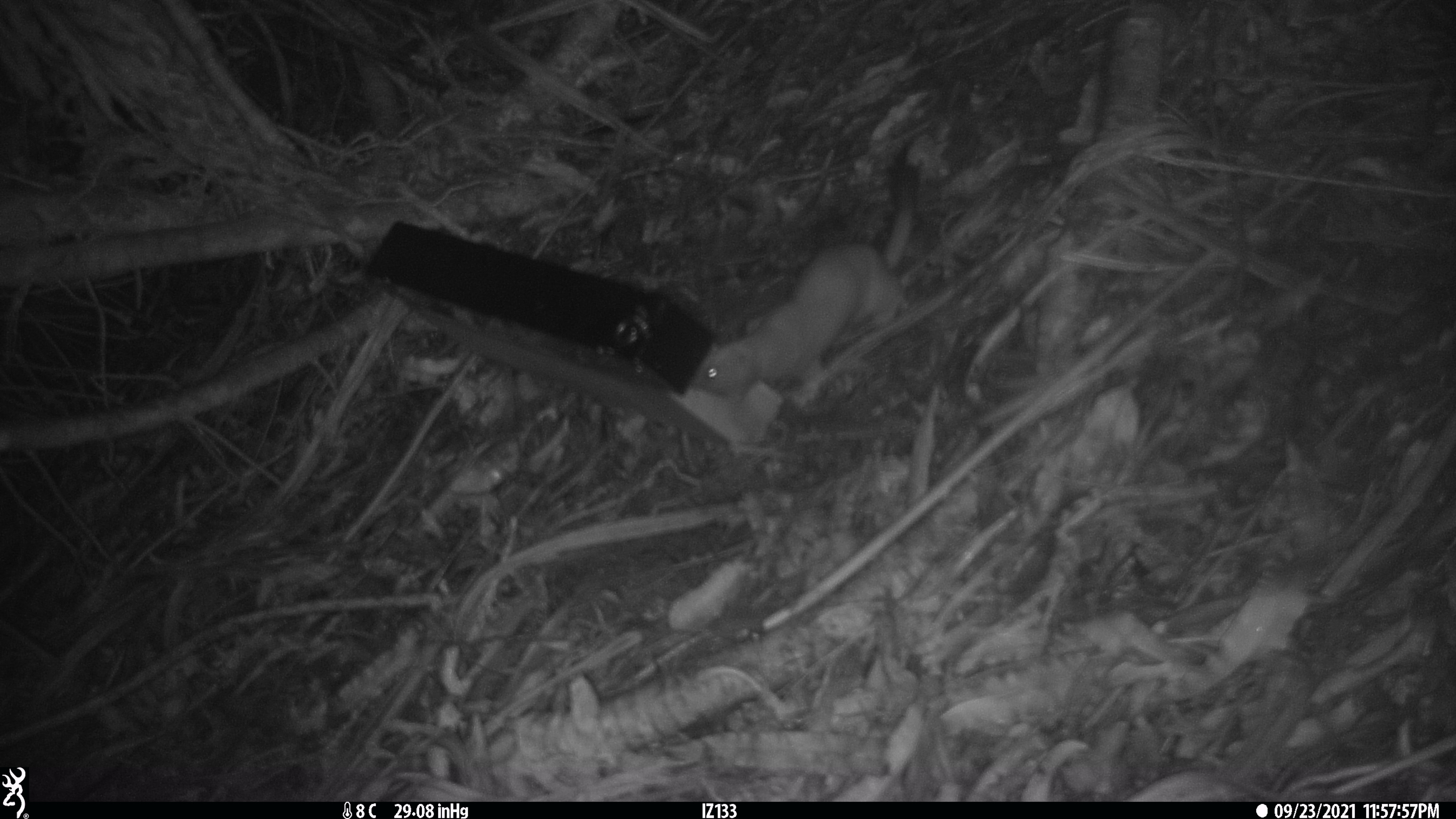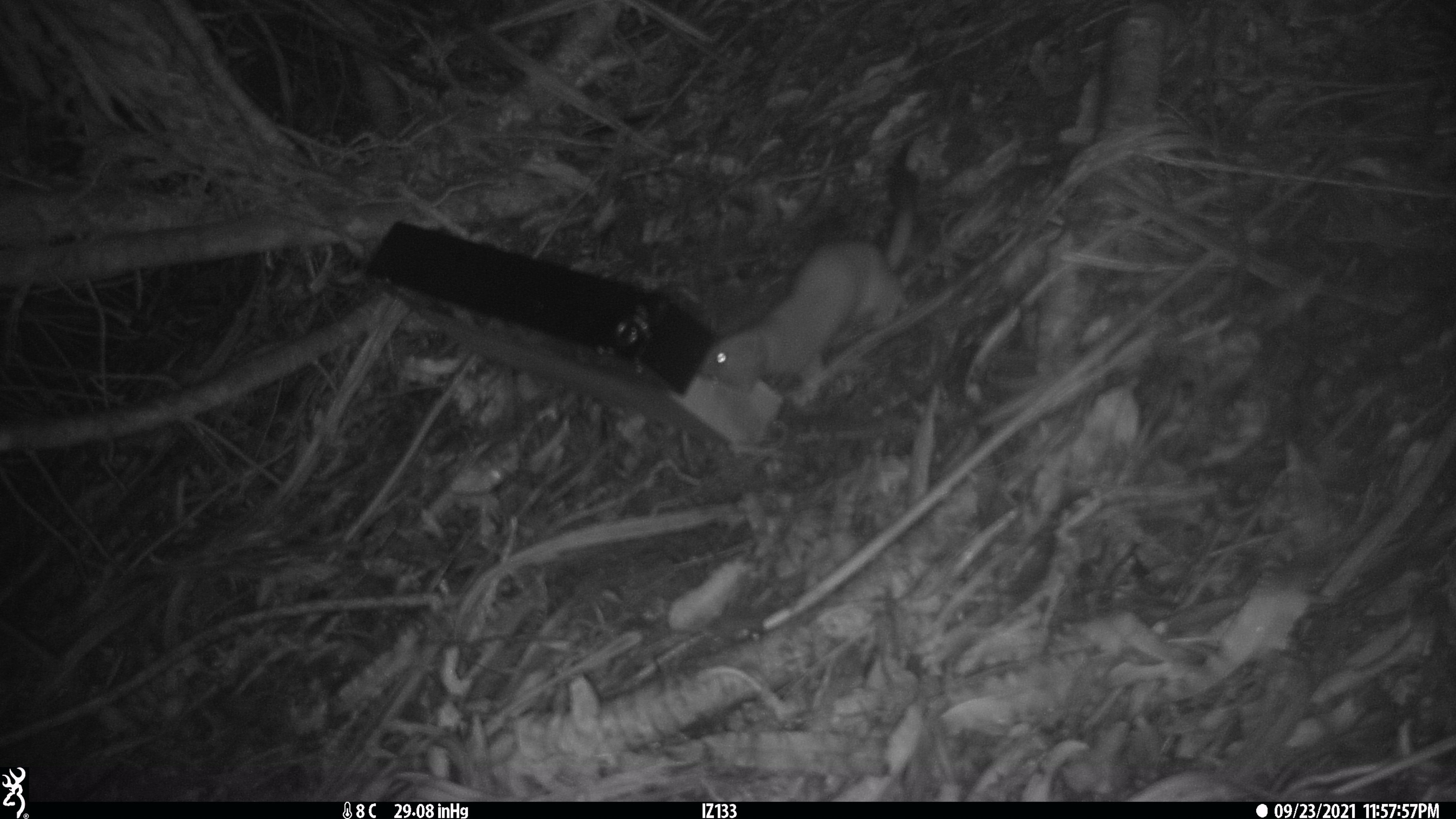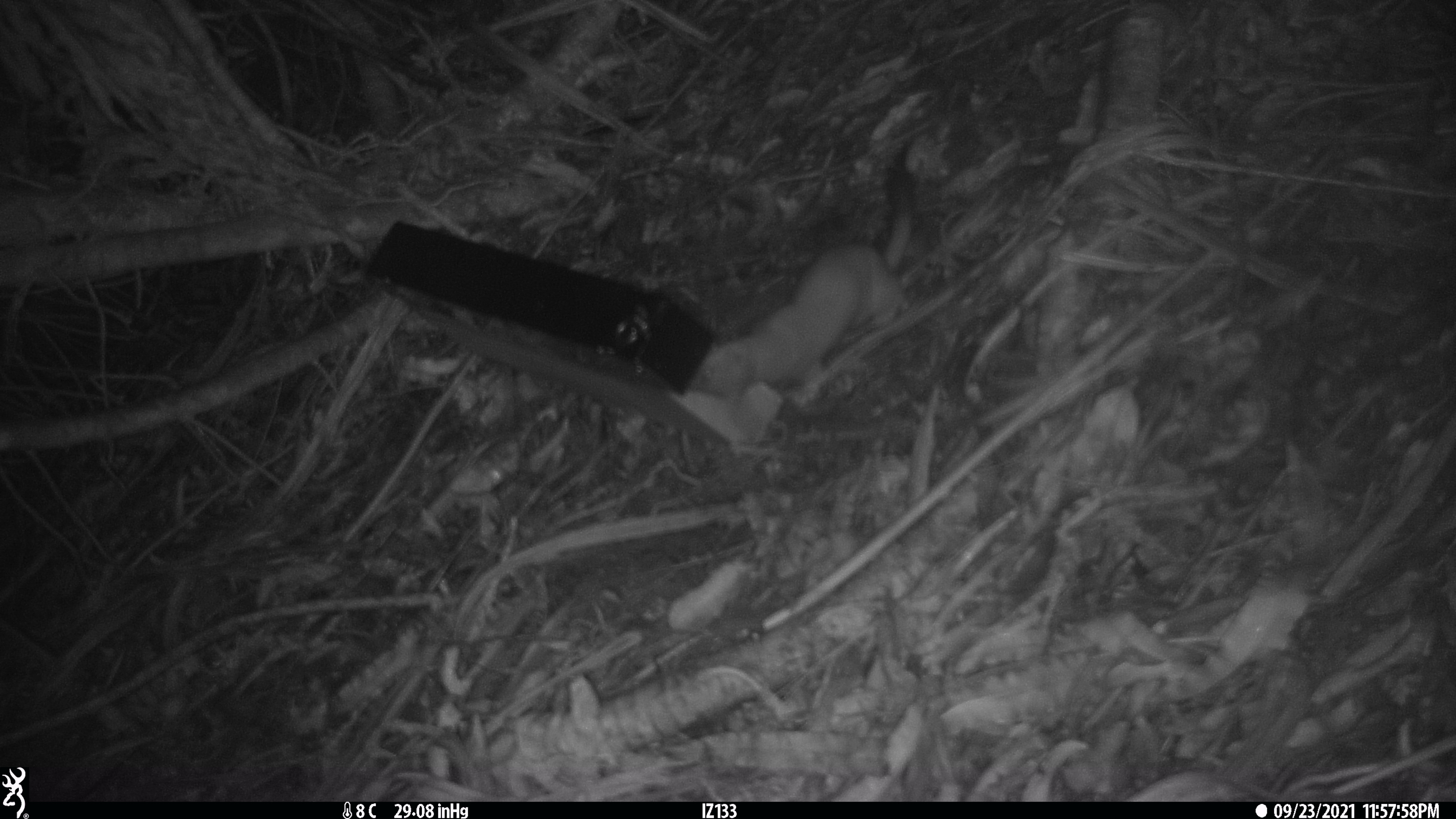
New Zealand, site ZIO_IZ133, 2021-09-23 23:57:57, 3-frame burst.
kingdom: Animalia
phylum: Chordata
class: Mammalia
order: Carnivora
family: Mustelidae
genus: Mustela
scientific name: Mustela erminea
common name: stoat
Stoat (Mustela erminea).